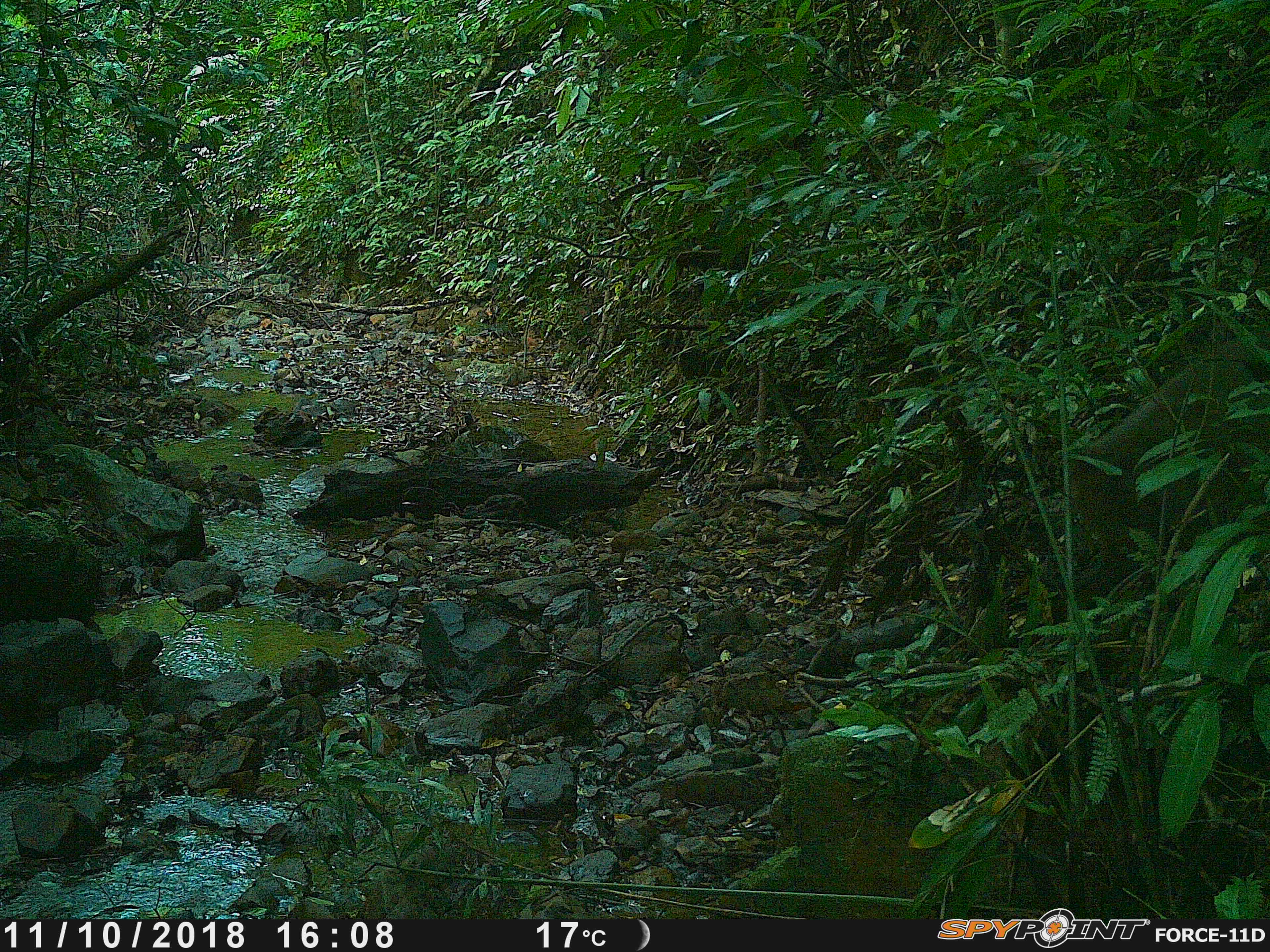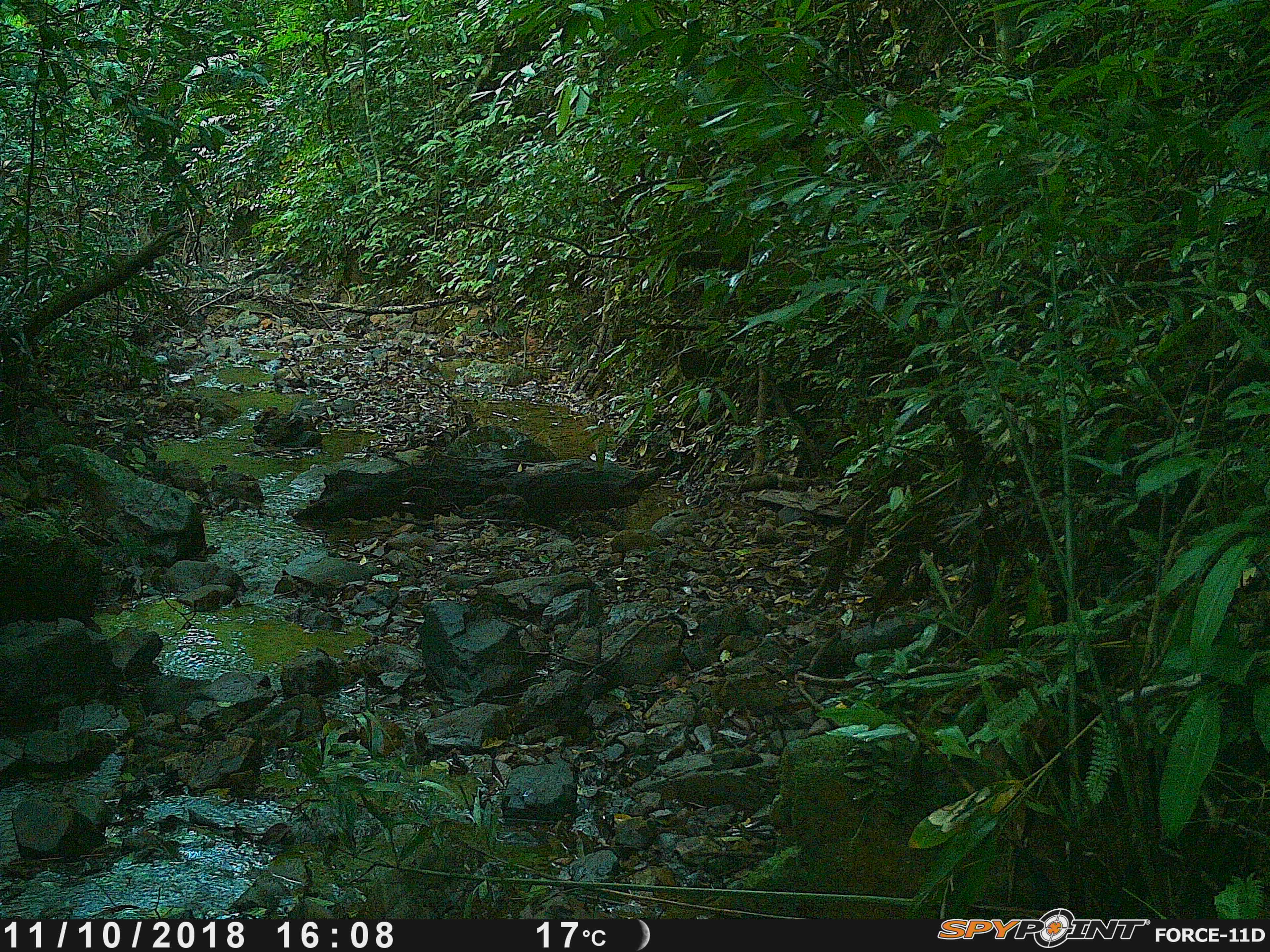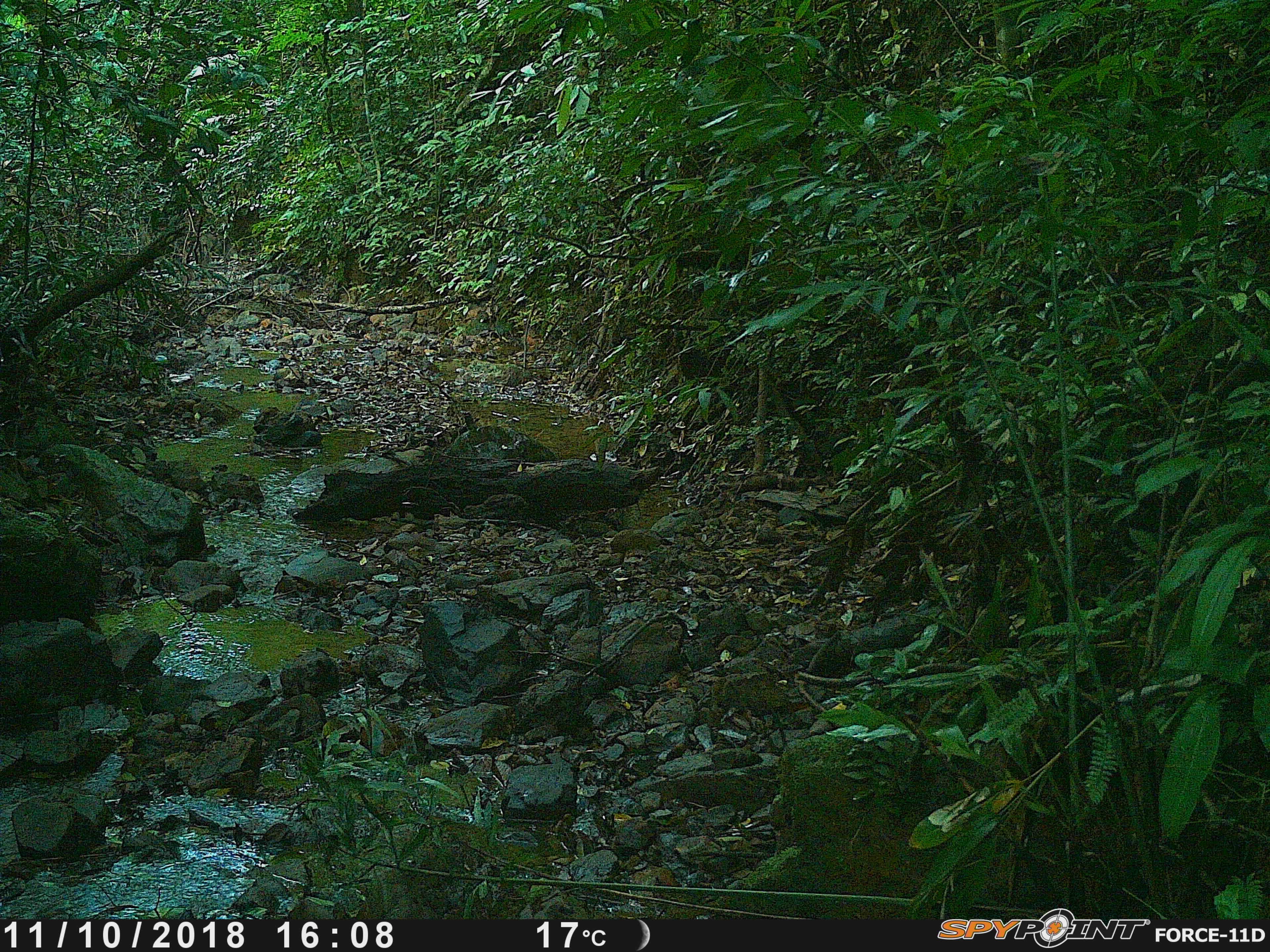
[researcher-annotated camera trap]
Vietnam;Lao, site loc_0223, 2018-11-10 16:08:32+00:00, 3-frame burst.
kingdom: Animalia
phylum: Chordata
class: Mammalia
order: Artiodactyla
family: Cervidae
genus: Muntiacus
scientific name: Muntiacus vuquangensis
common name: large-antlered muntjac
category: large antlered muntjac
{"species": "large antlered muntjac (large-antlered muntjac) (Muntiacus vuquangensis)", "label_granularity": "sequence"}